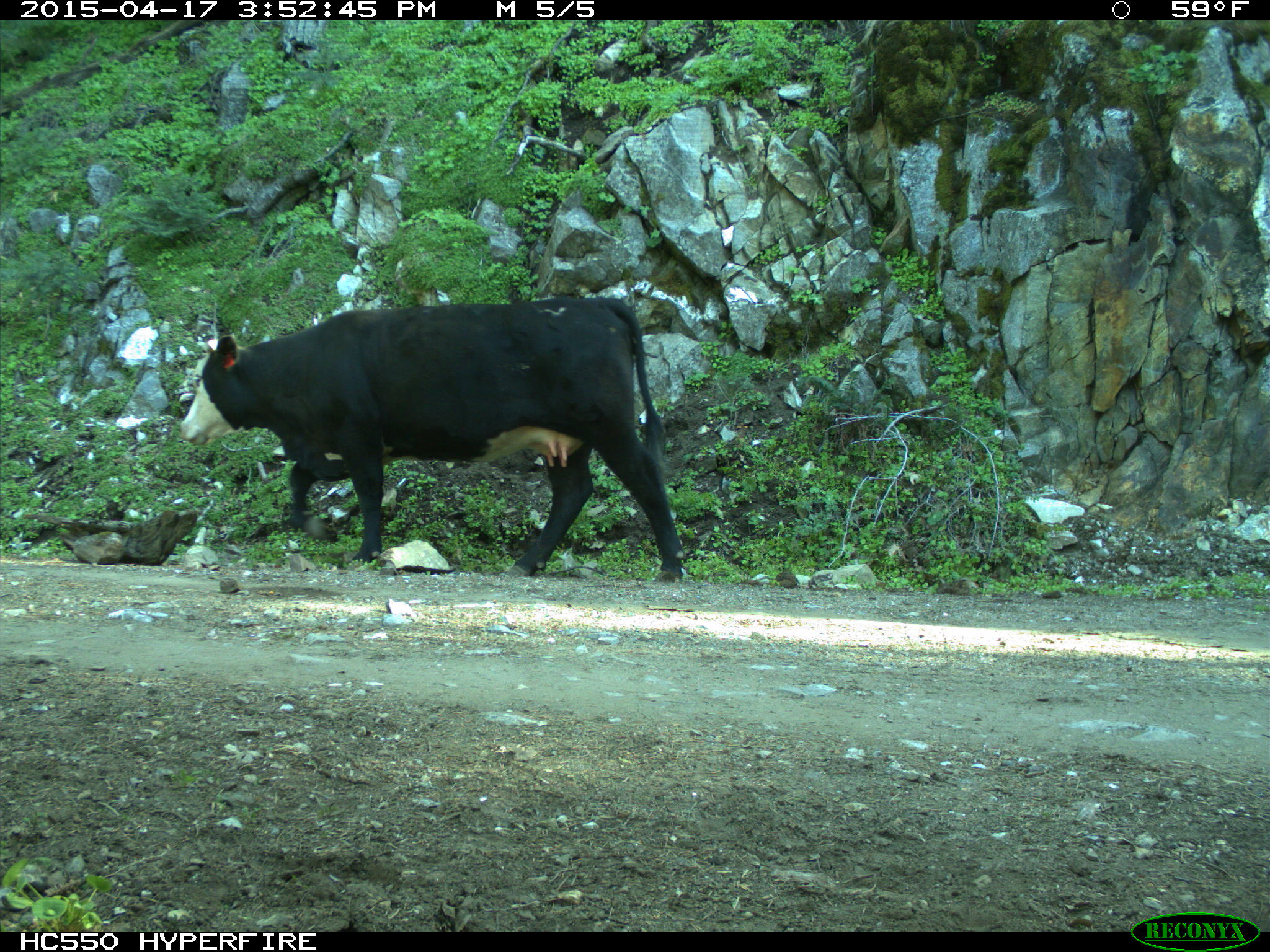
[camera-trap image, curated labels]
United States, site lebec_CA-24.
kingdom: Animalia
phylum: Chordata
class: Mammalia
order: Artiodactyla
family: Bovidae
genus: Bos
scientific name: Bos taurus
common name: domestic cow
Bos taurus (domestic cow).